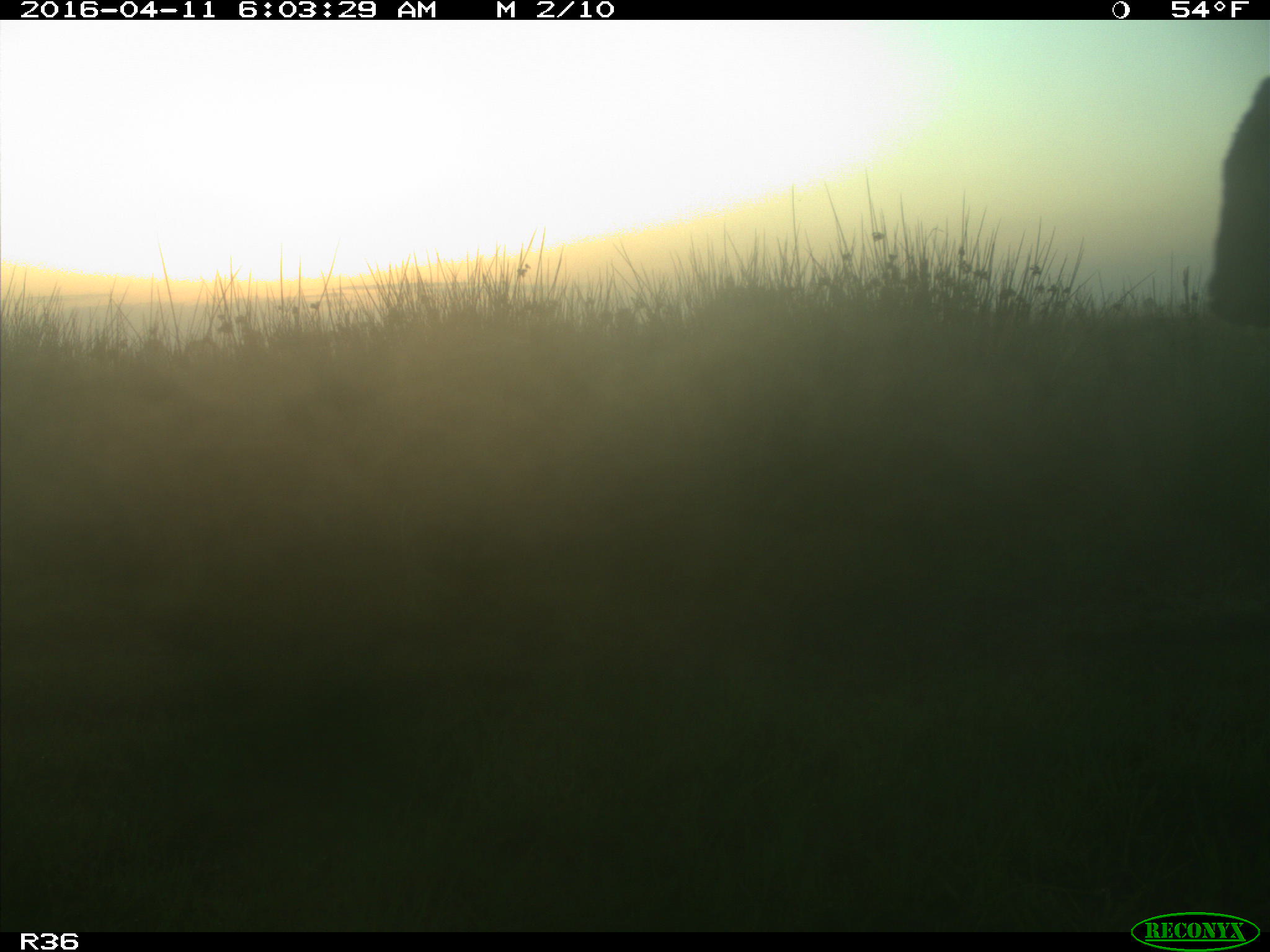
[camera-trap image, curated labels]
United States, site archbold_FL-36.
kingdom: Animalia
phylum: Chordata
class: Mammalia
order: Artiodactyla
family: Bovidae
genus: Bos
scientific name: Bos taurus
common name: domestic cow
Bos taurus (domestic cow).